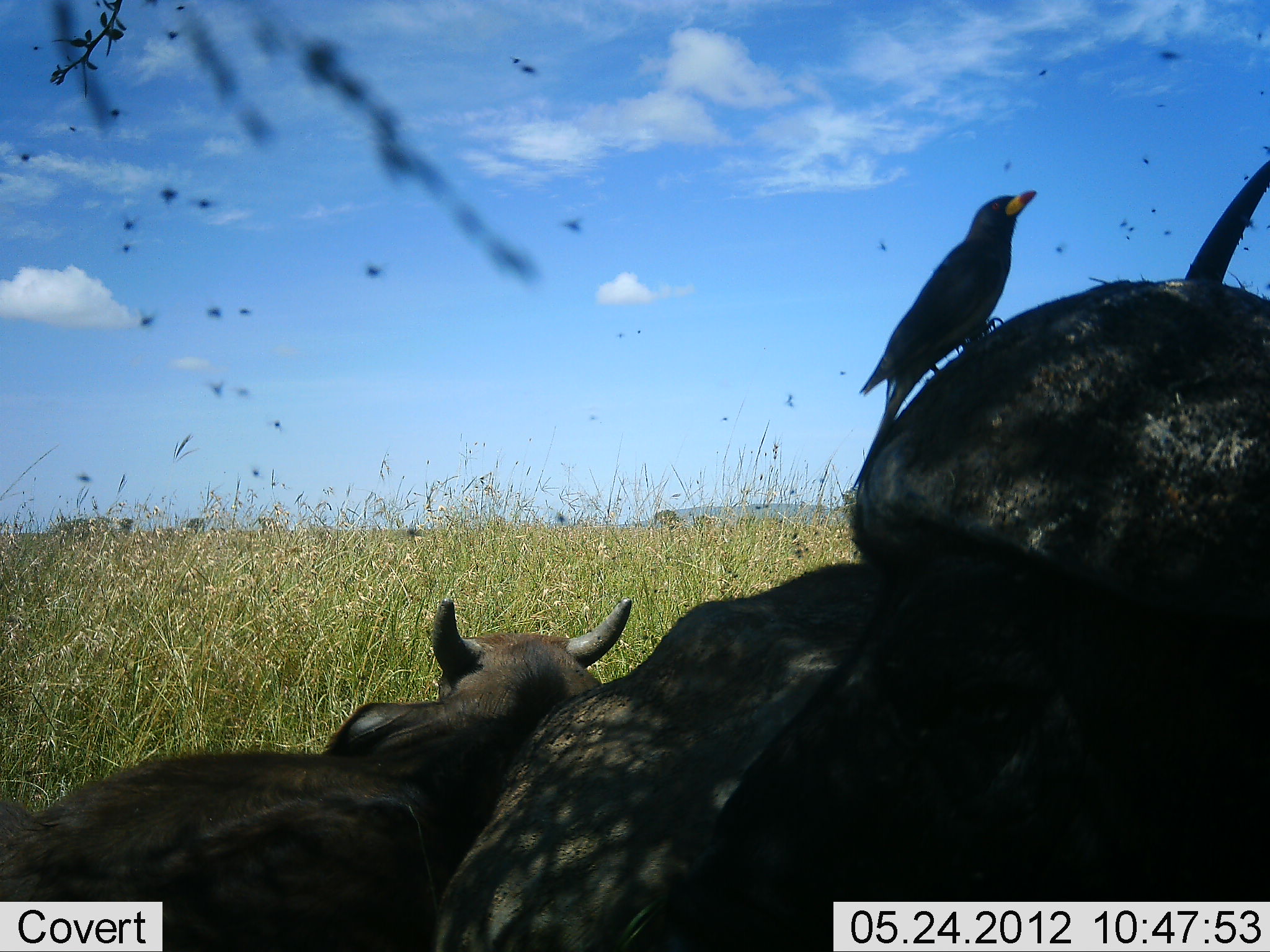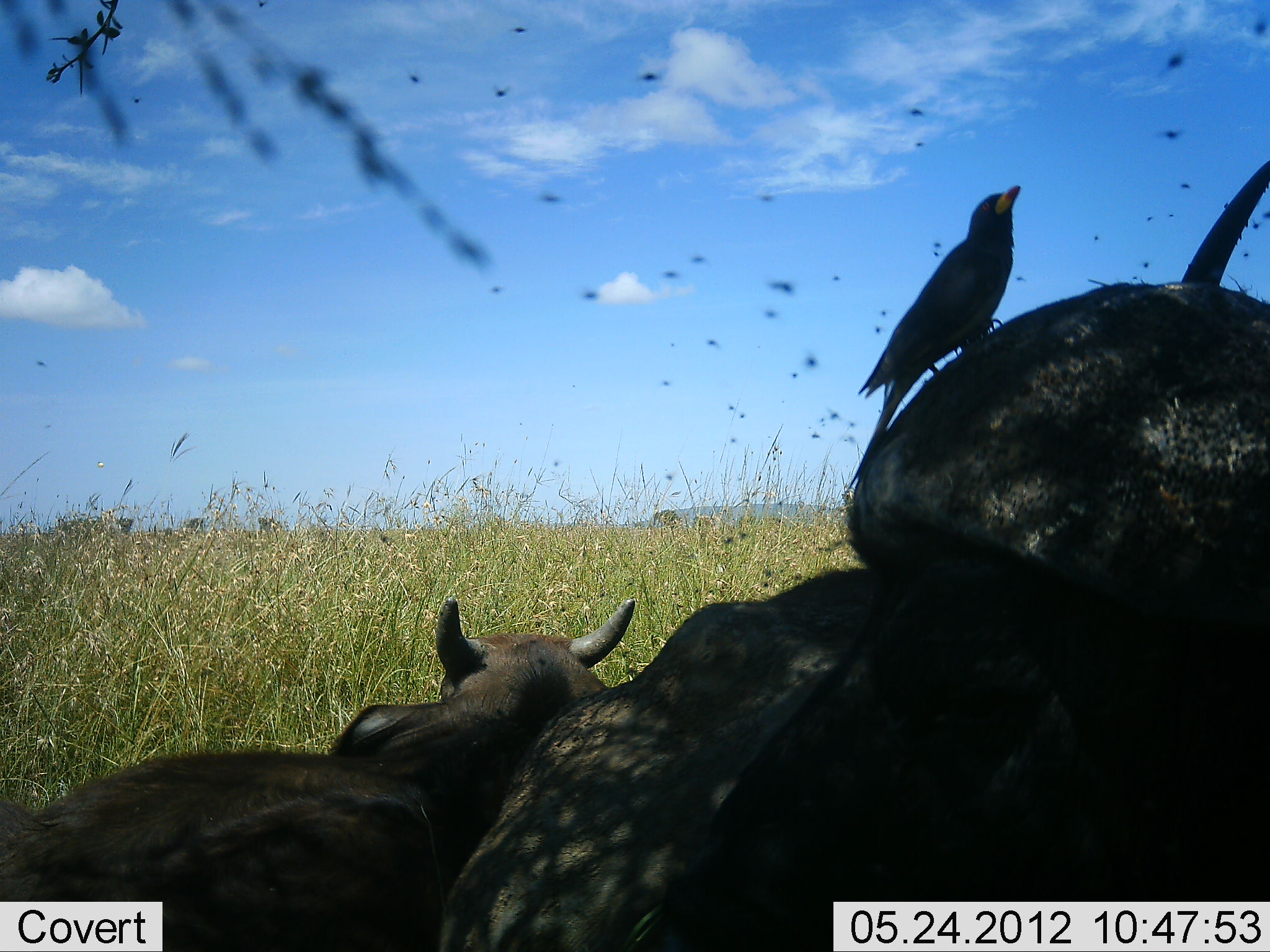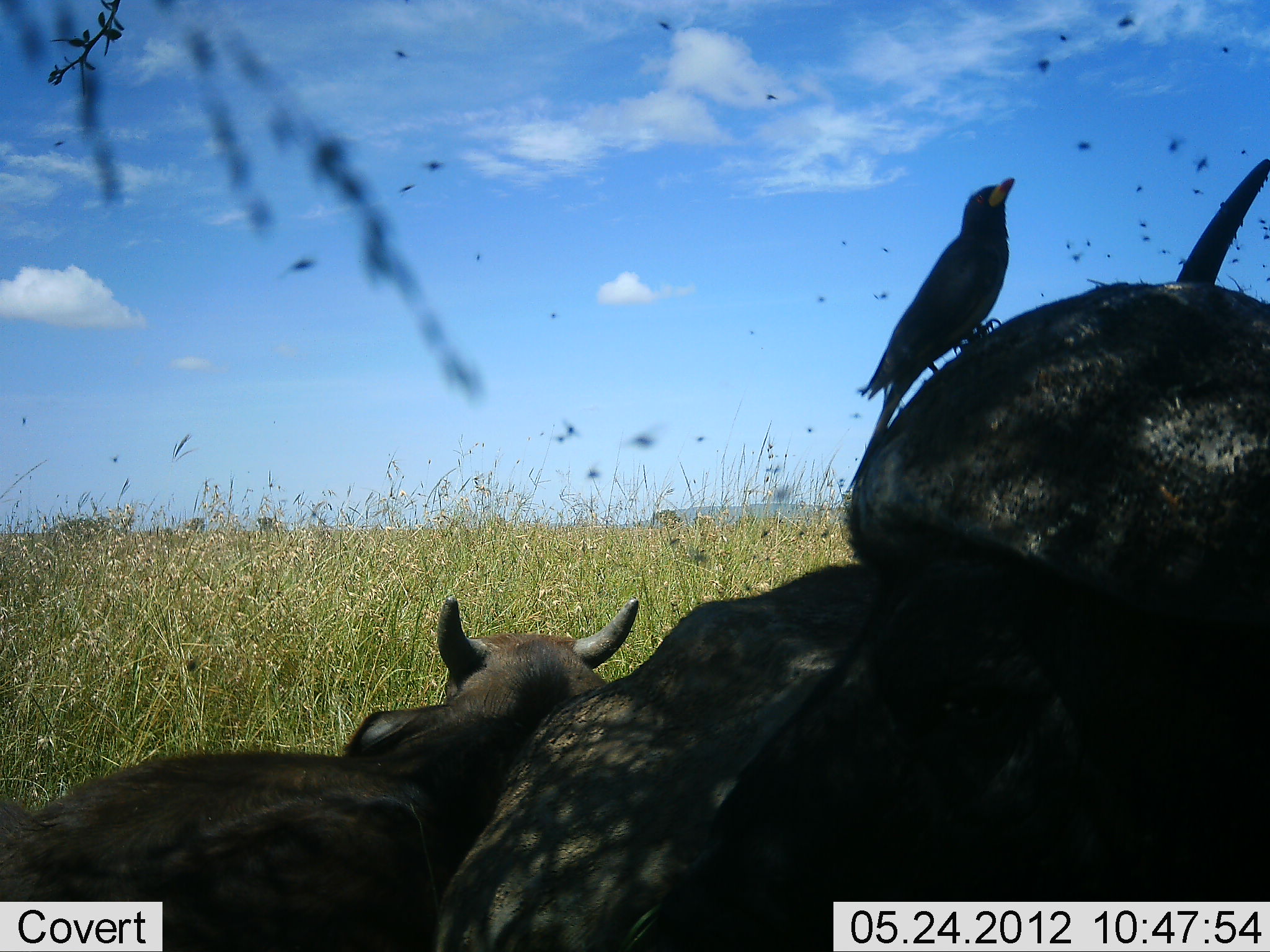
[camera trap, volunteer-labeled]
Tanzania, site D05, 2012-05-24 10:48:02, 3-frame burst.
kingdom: Animalia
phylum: Chordata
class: Mammalia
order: Artiodactyla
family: Bovidae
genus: Syncerus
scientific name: Syncerus caffer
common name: cape buffalo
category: buffalo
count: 3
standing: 21%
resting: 86%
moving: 0%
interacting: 0%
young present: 43%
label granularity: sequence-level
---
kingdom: Animalia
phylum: Chordata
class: Aves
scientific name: Aves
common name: bird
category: otherbird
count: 1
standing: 67%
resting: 11%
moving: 11%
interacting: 11%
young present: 0%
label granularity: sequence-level